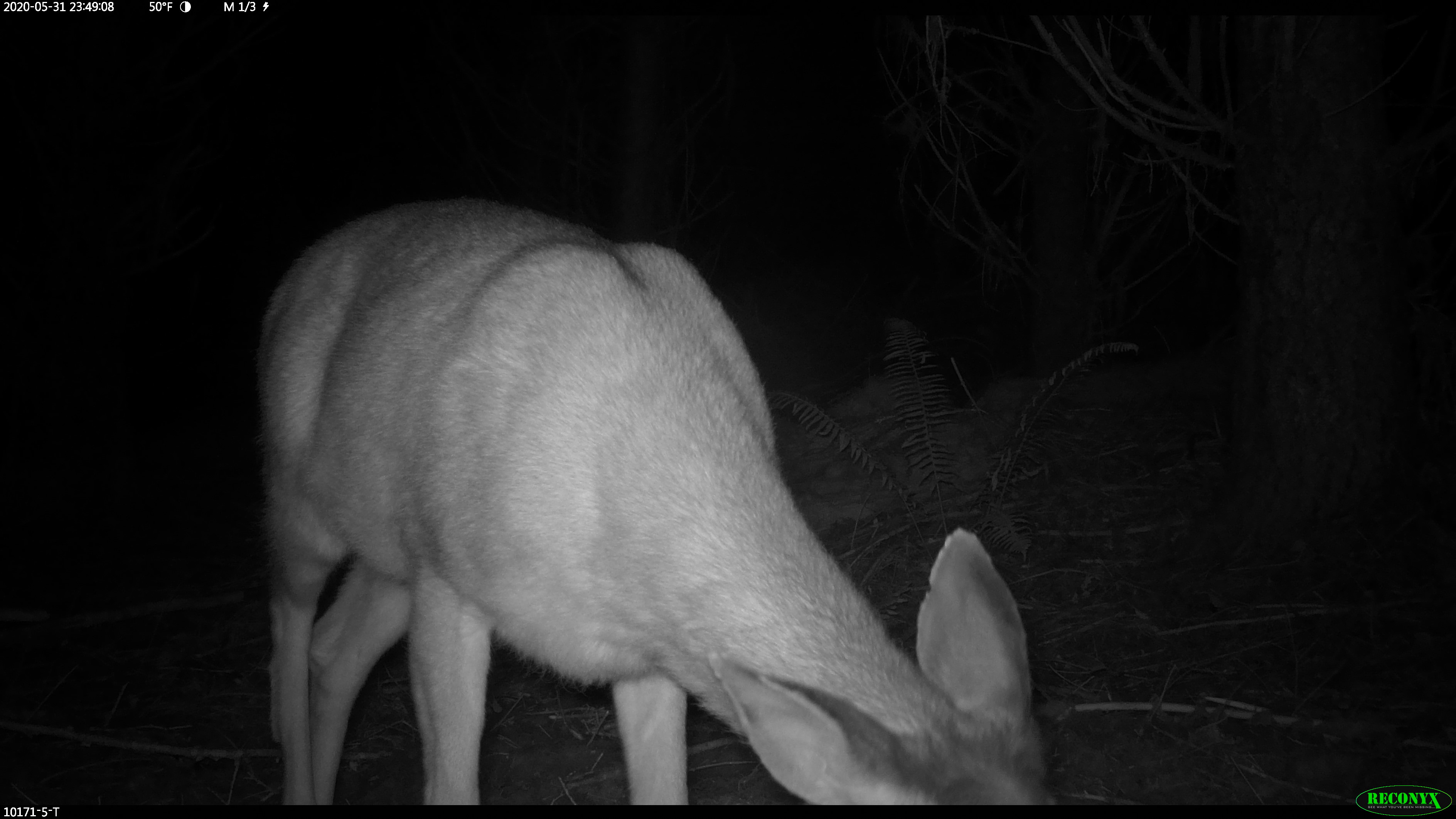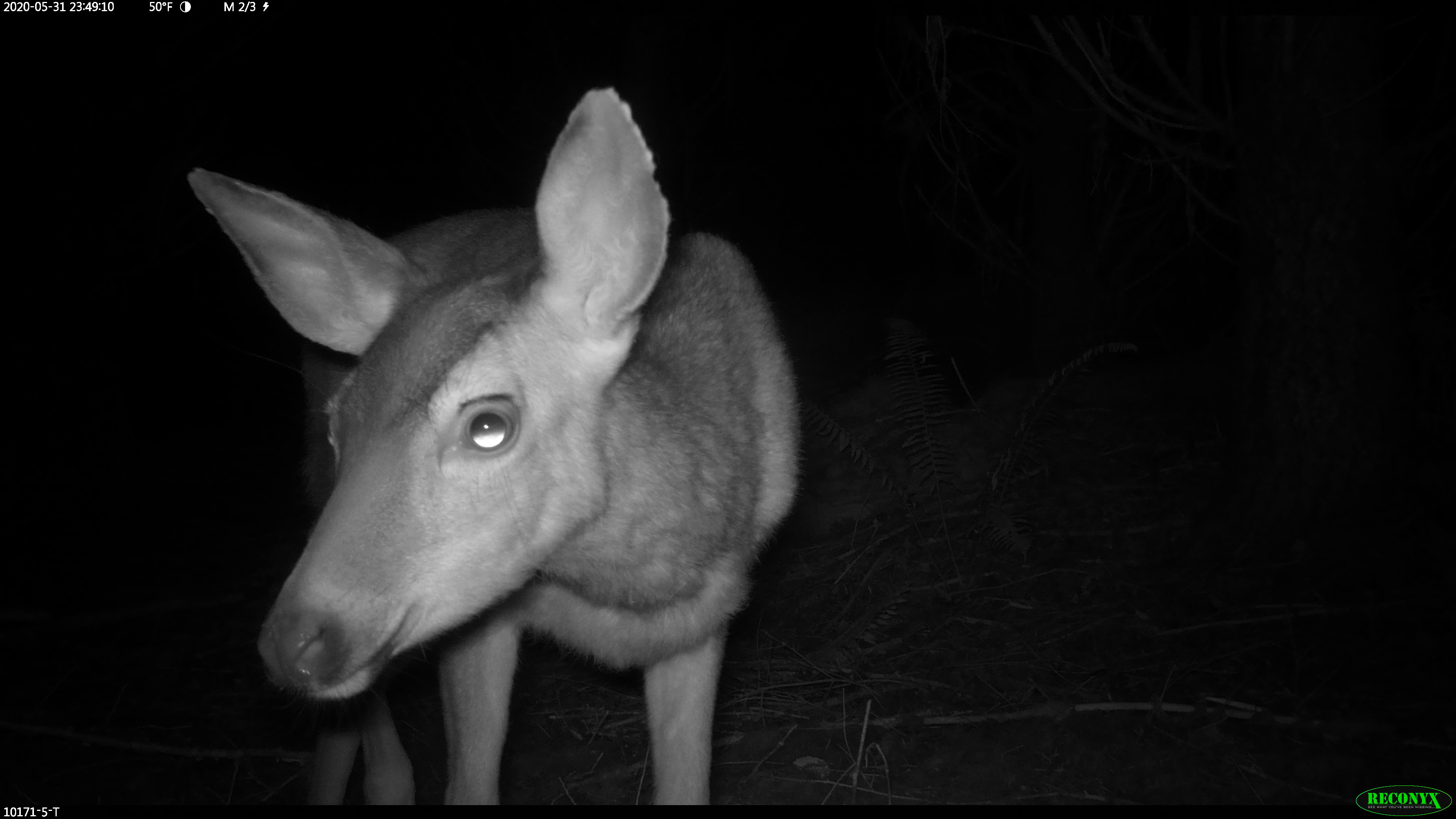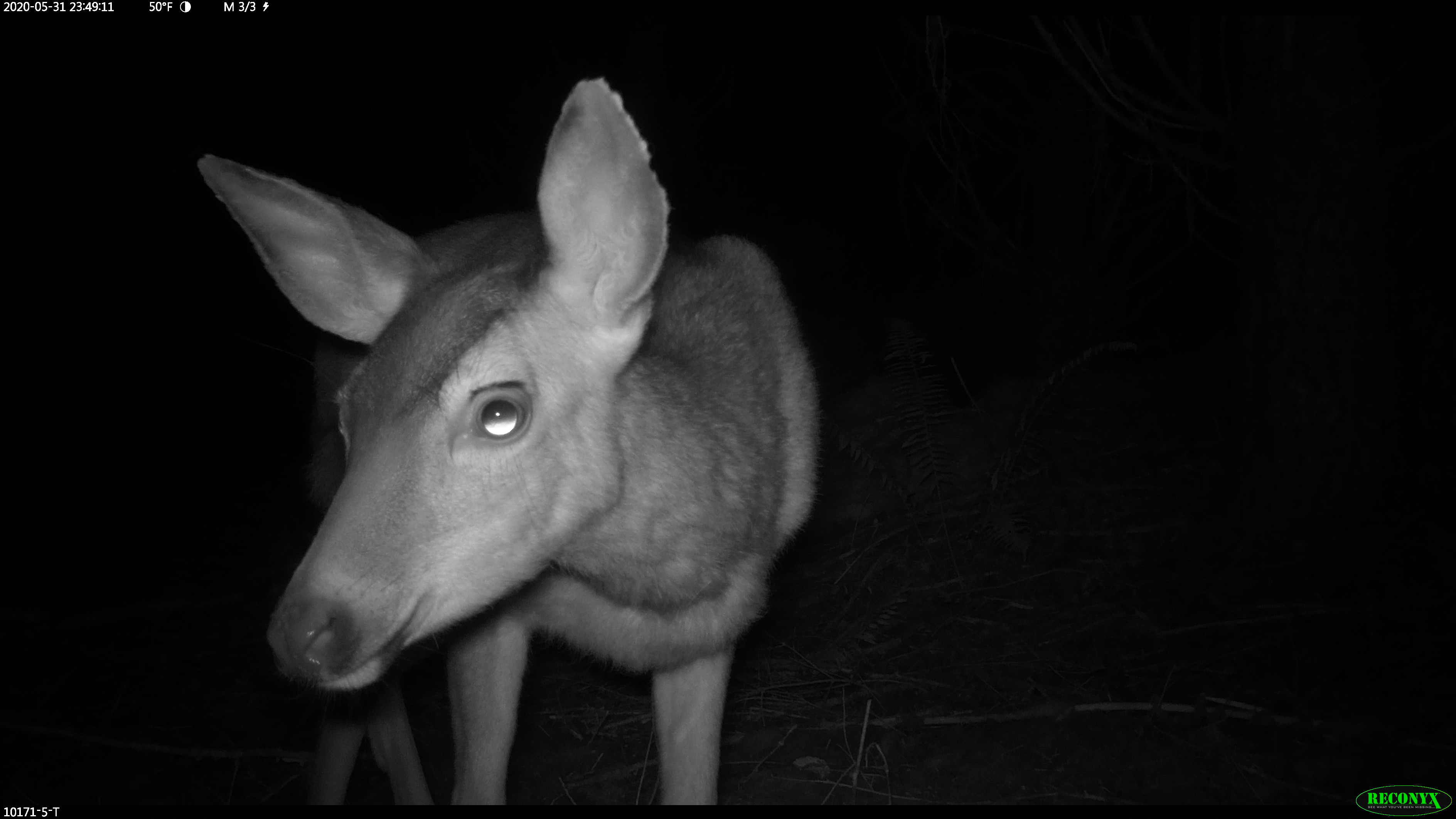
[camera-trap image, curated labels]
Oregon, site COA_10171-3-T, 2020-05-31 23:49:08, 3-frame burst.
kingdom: Animalia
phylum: Chordata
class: Mammalia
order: Artiodactyla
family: Cervidae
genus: Odocoileus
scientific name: Odocoileus hemionus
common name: black-tailed deer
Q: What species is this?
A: Black-tailed deer (Odocoileus hemionus).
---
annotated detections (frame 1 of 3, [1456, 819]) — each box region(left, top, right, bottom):
black-tailed deer: region(251, 184, 1066, 799)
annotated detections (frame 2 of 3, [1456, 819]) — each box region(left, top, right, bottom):
black-tailed deer: region(179, 72, 800, 798)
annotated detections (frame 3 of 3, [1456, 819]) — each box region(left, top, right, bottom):
black-tailed deer: region(190, 59, 831, 793)